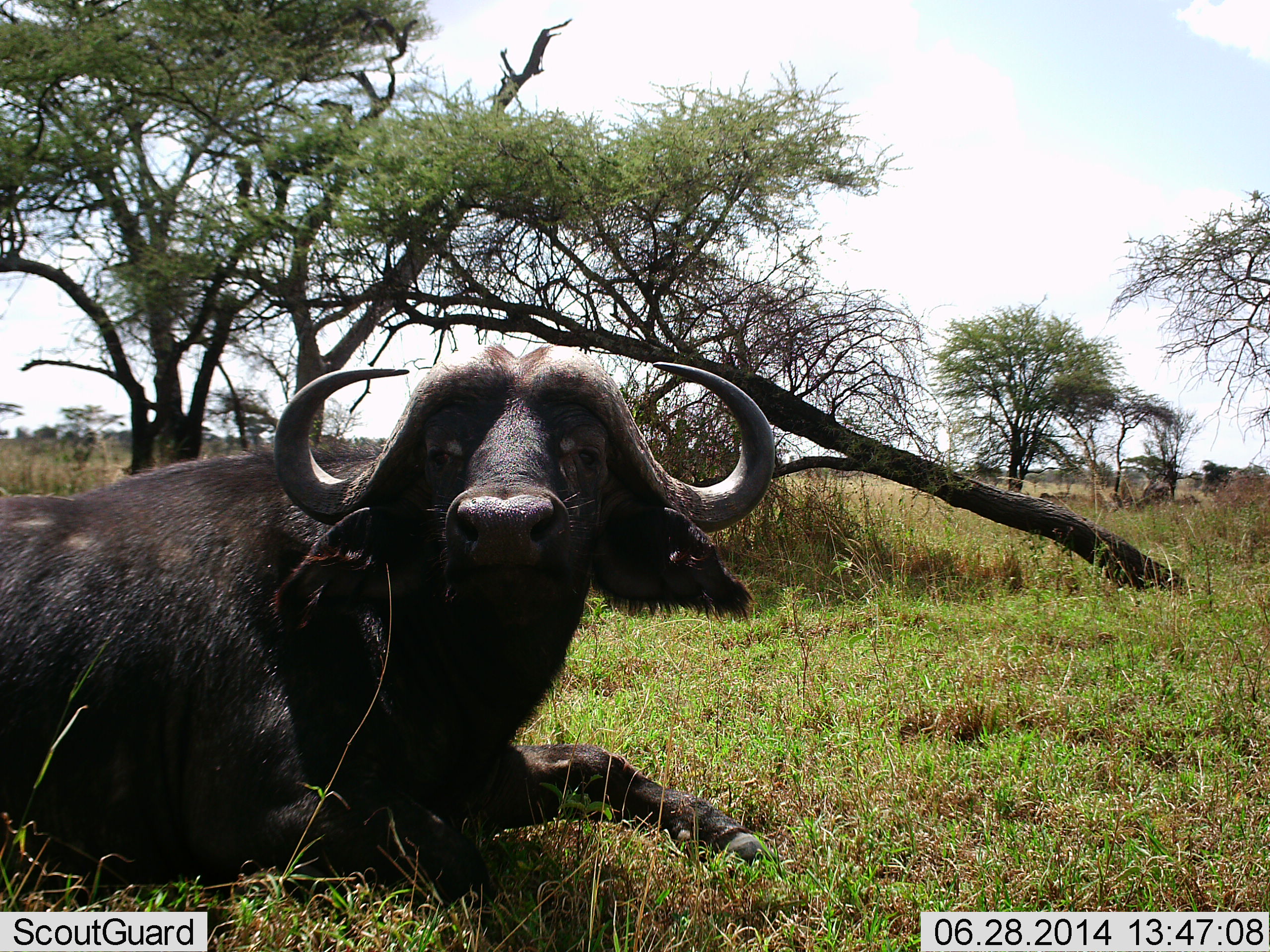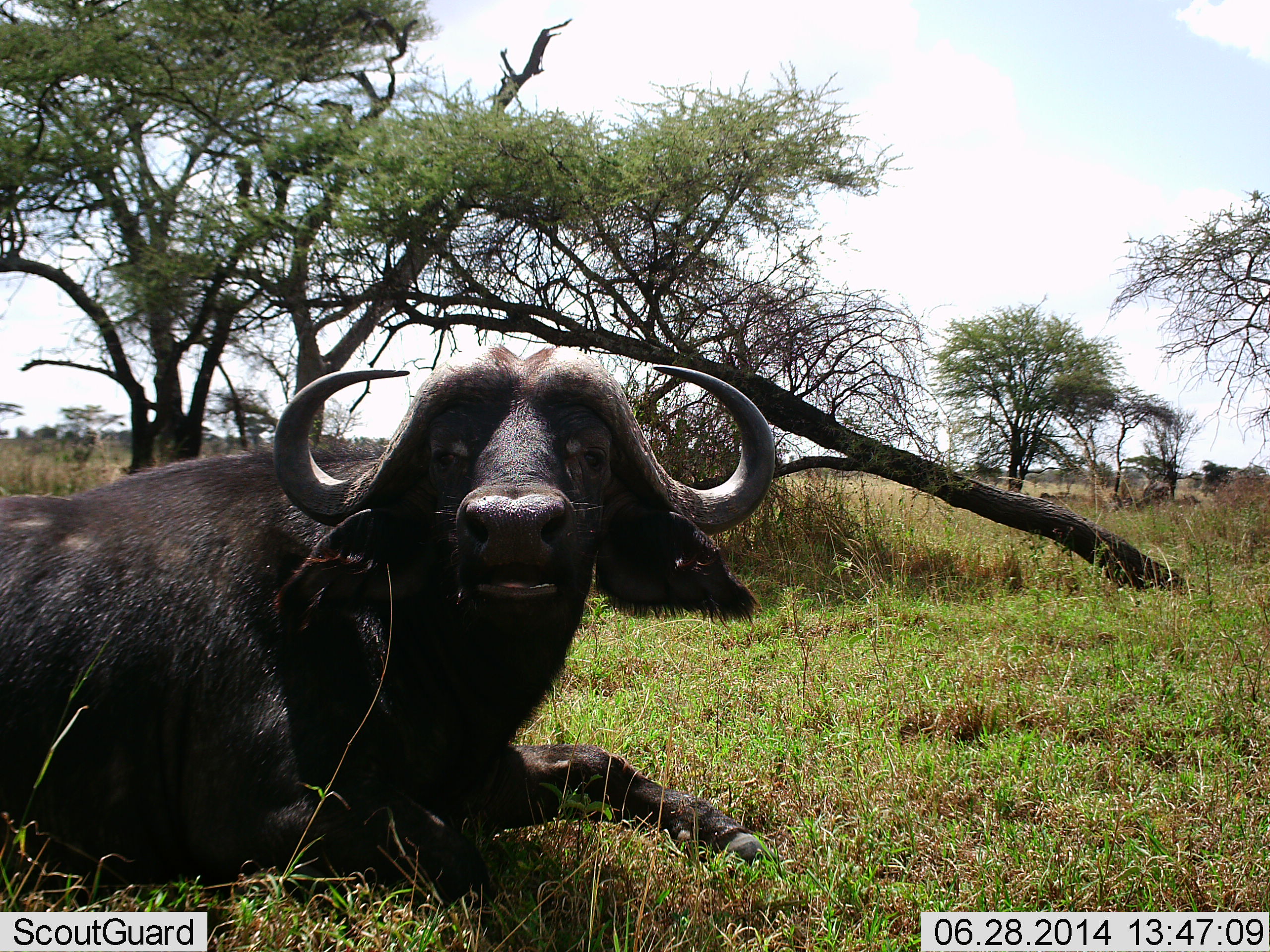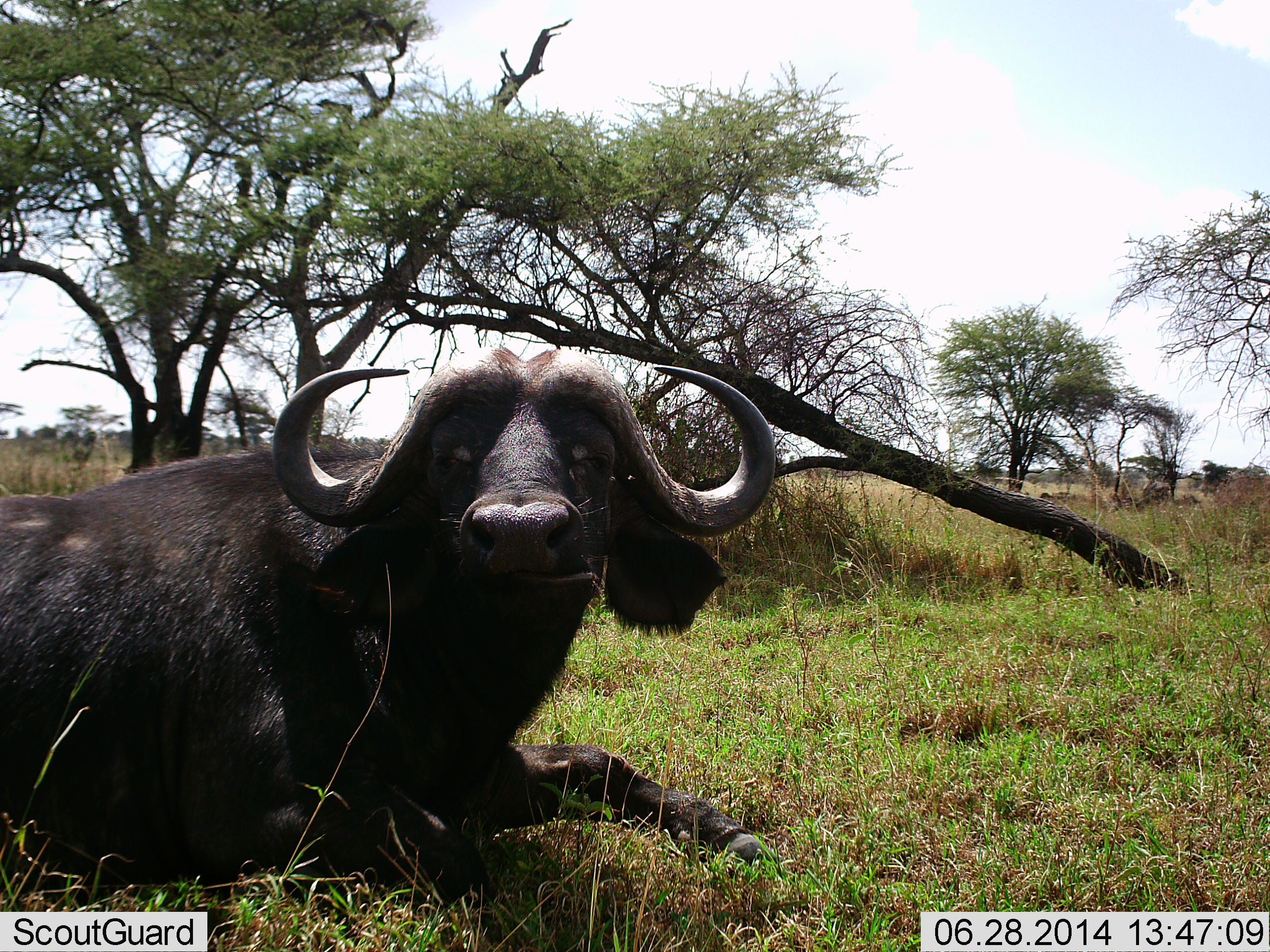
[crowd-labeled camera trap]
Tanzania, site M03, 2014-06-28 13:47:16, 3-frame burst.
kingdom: Animalia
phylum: Chordata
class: Mammalia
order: Artiodactyla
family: Bovidae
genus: Syncerus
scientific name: Syncerus caffer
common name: cape buffalo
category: buffalo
Buffalo (cape buffalo) (Syncerus caffer), count 1. Behavior (volunteer vote fractions): standing 0%, resting 100%, moving 0%, interacting 0%. Young present (vote fraction): 0%. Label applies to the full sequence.